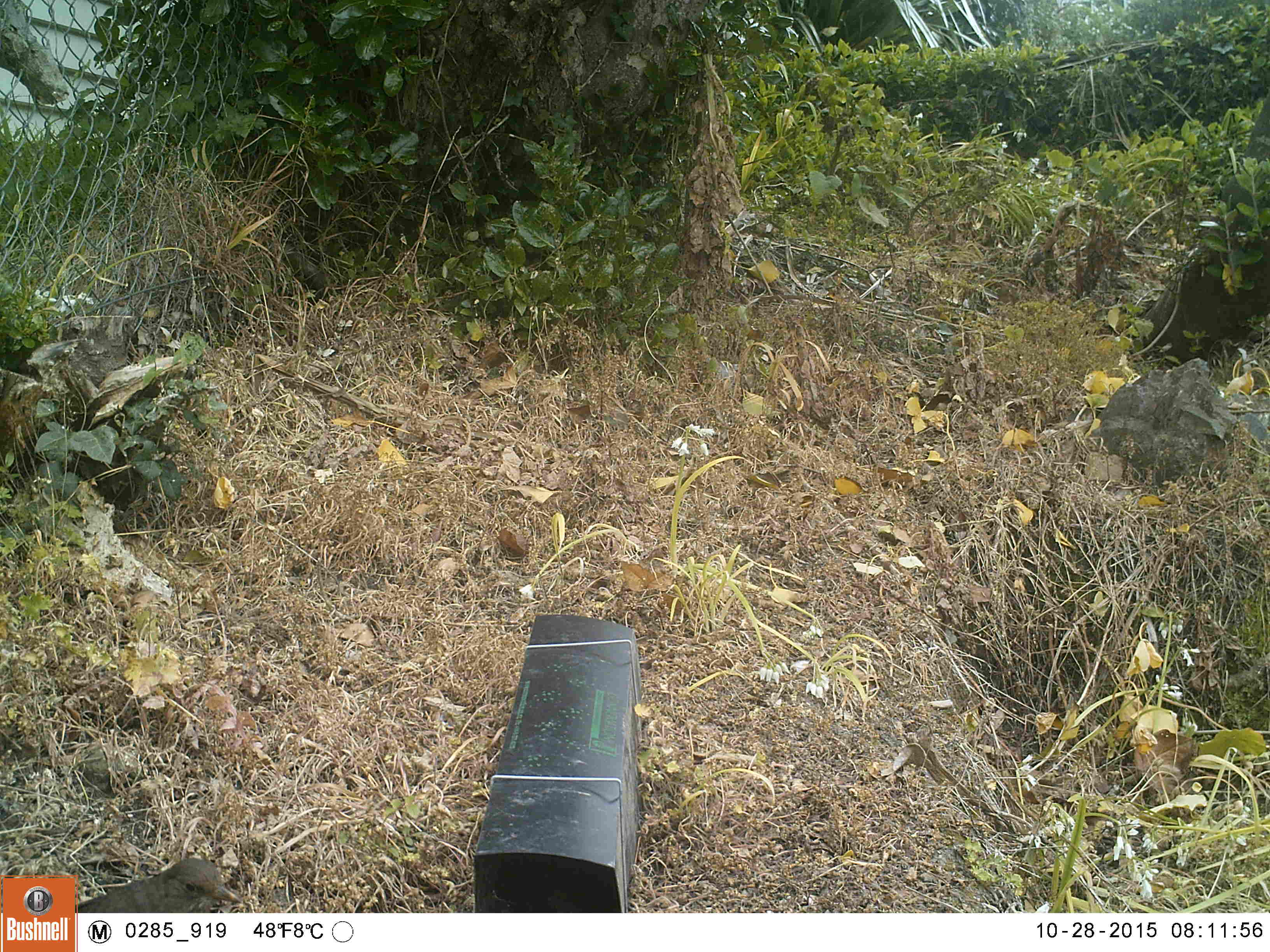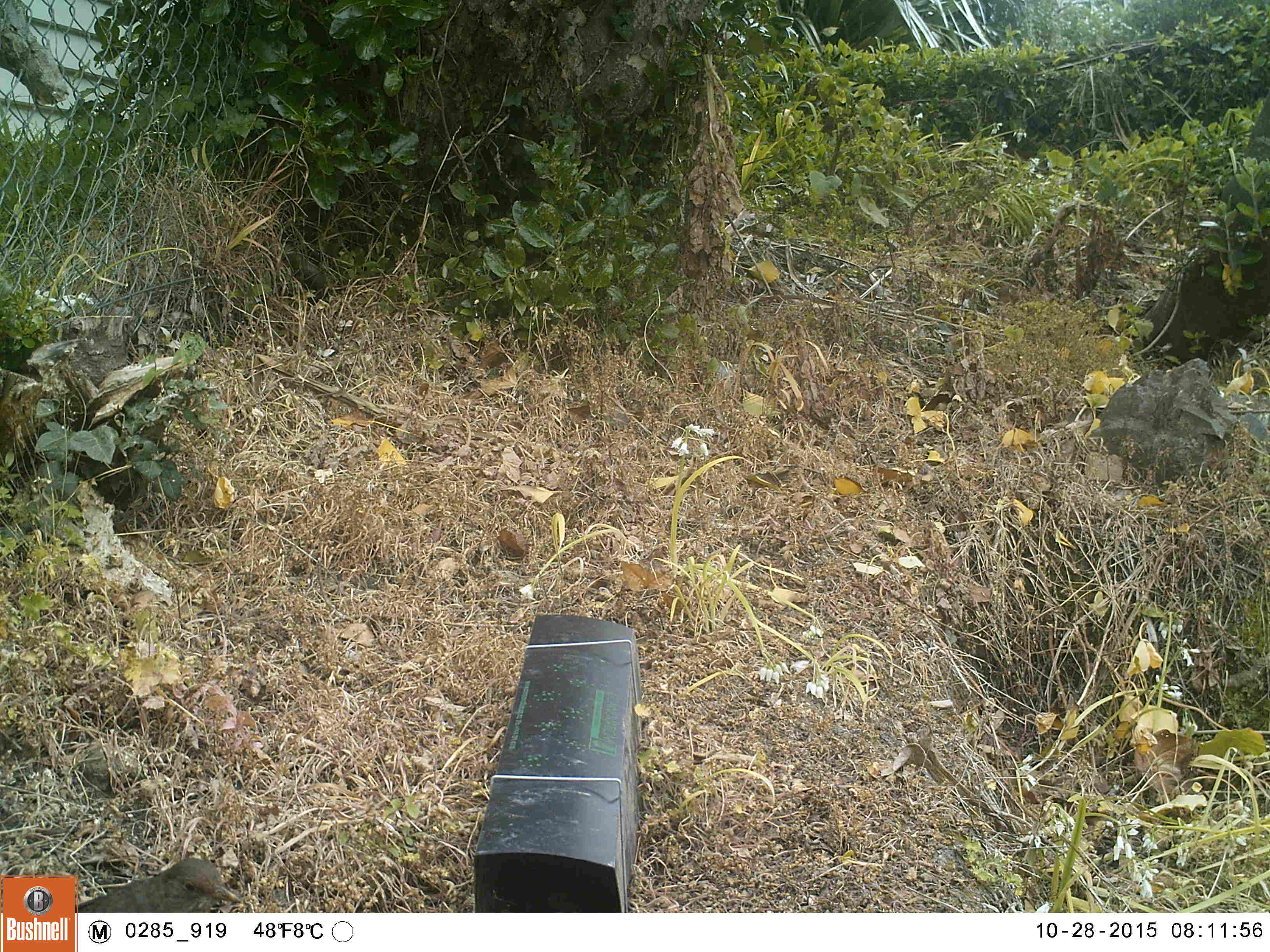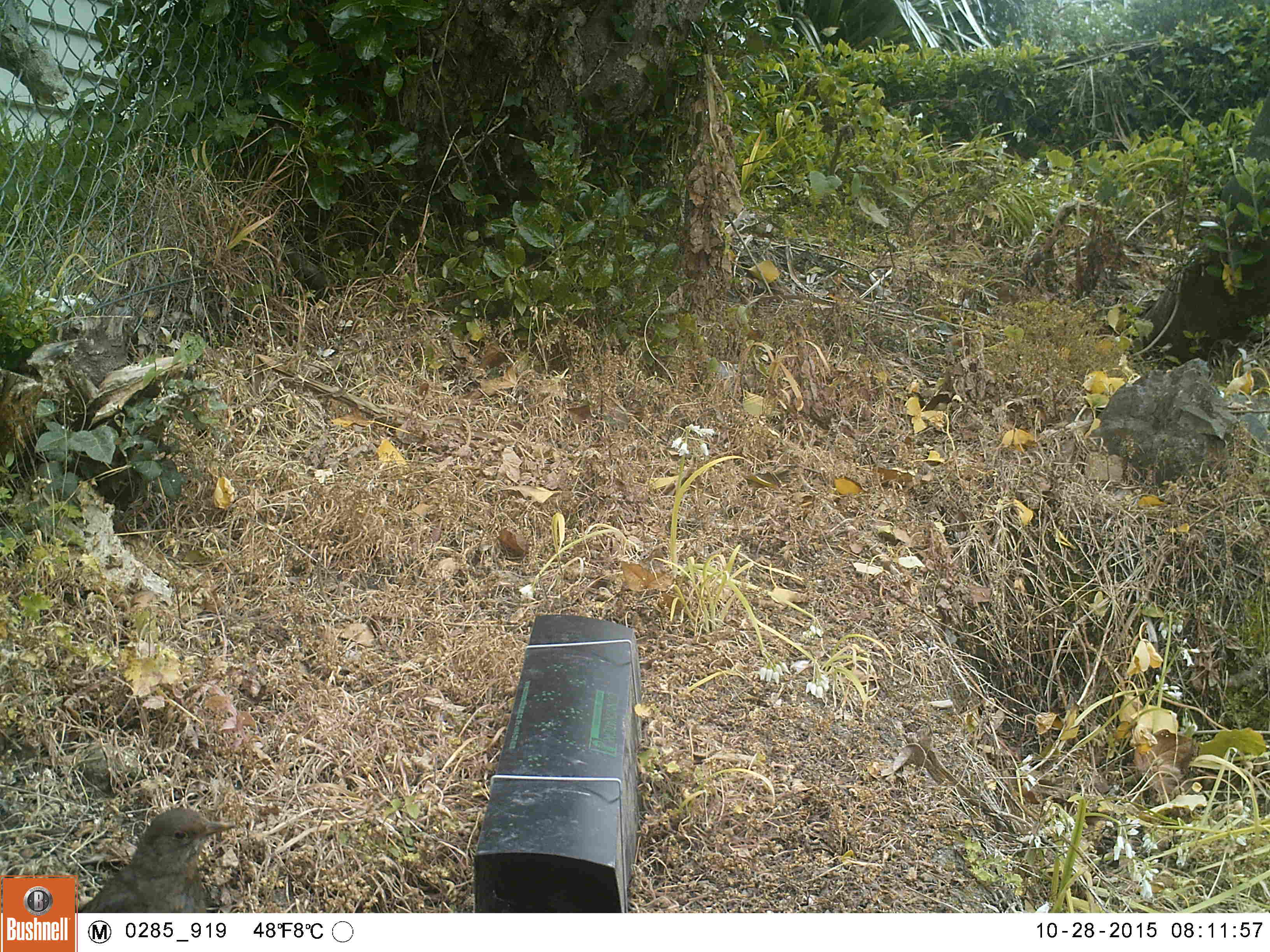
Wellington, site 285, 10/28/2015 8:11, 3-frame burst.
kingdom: Animalia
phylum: Chordata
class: Aves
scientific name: Aves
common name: bird